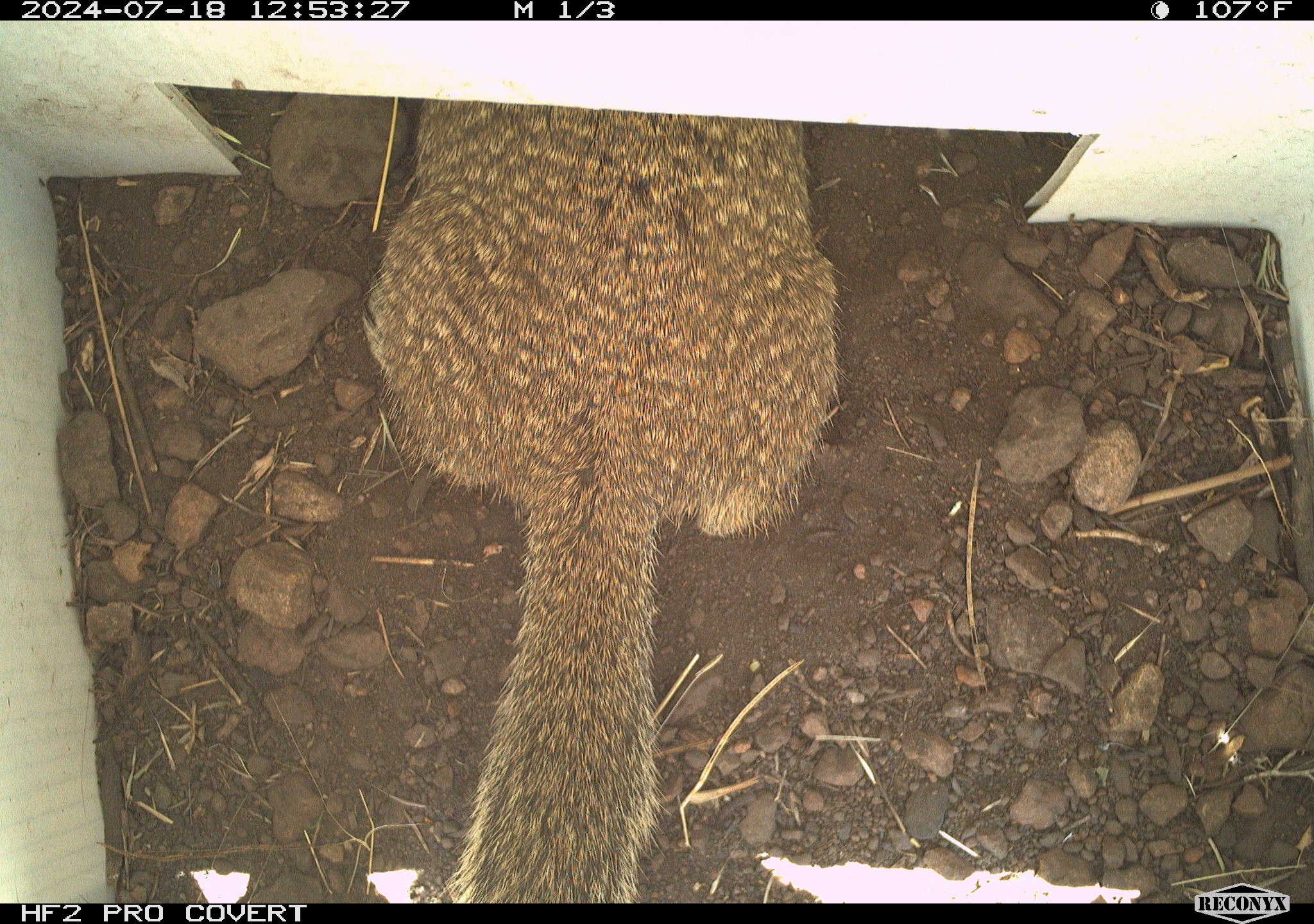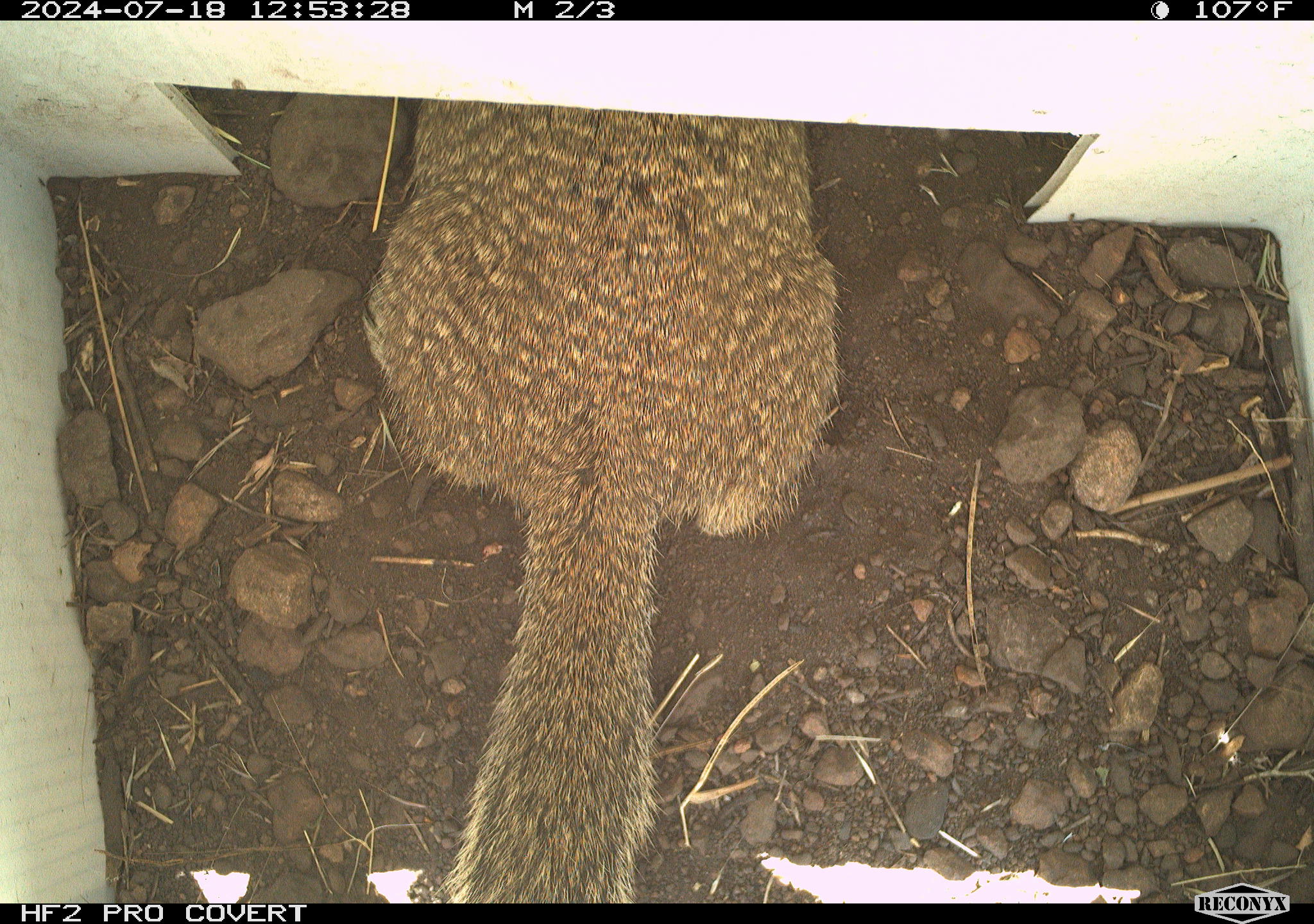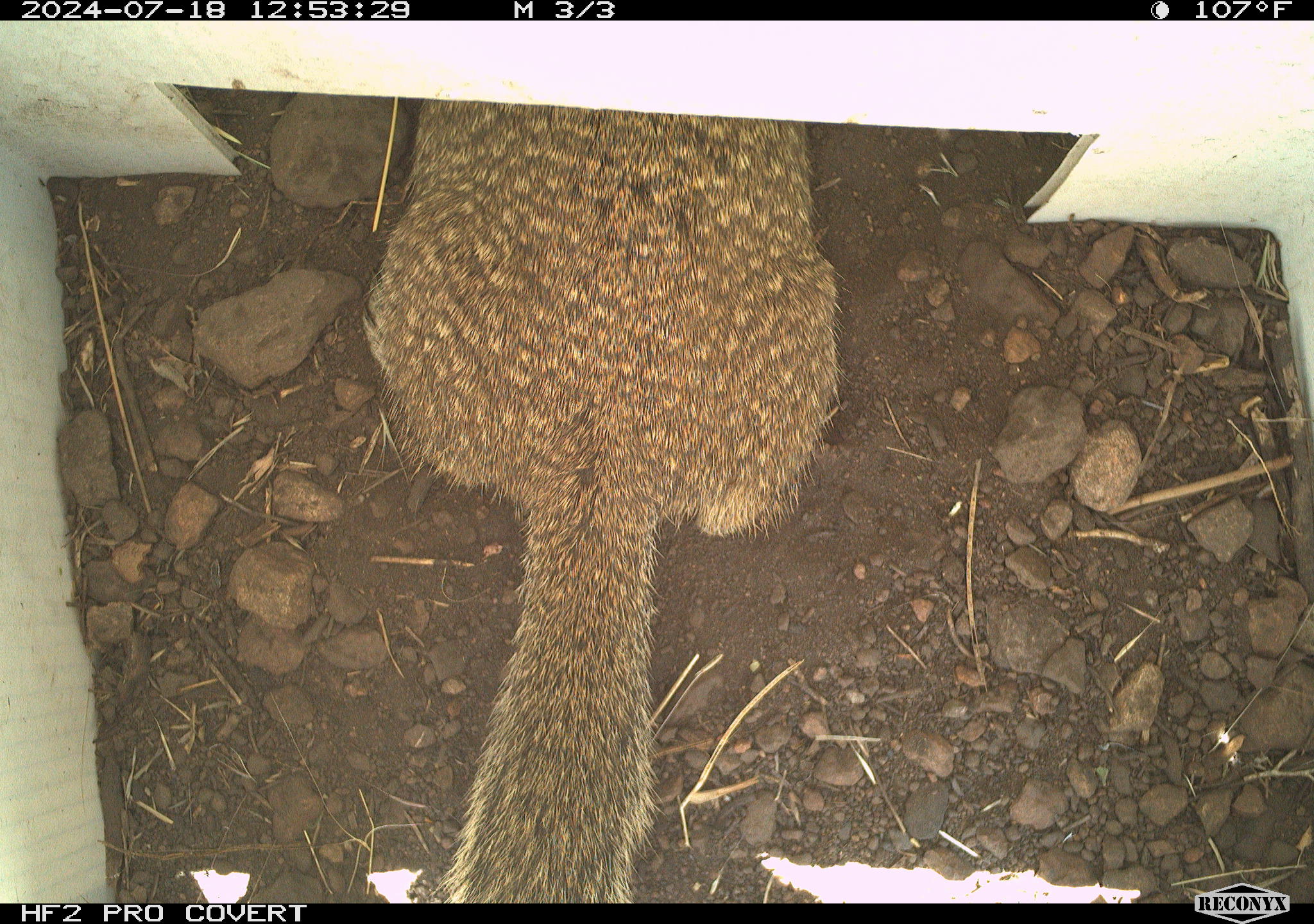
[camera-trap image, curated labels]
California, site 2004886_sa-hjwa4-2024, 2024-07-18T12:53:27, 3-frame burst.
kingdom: Animalia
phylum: Chordata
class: Mammalia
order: Rodentia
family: Sciuridae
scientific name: Sciuridae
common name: squirrels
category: sciuridae family